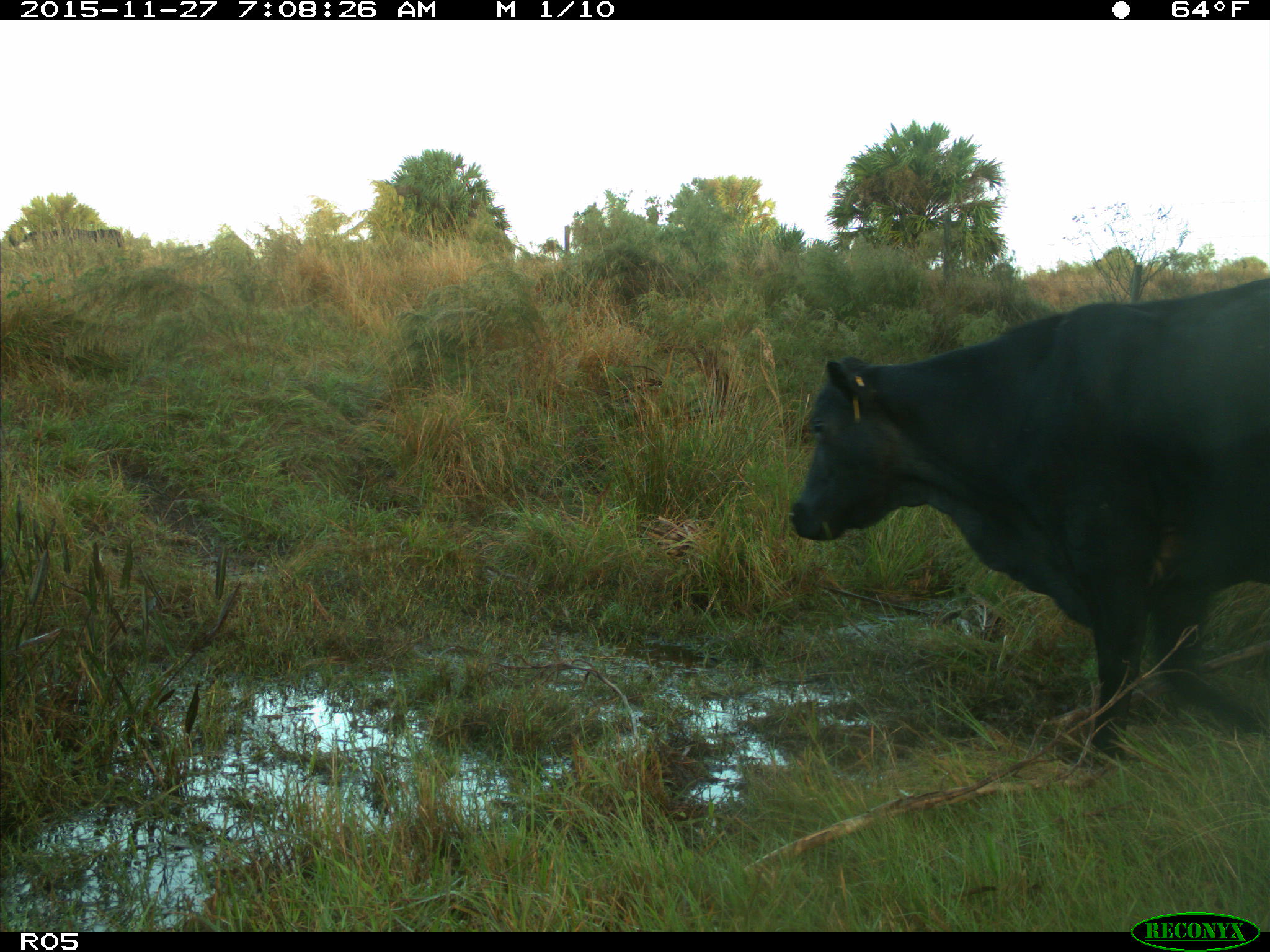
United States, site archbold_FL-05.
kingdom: Animalia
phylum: Chordata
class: Mammalia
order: Artiodactyla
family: Bovidae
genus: Bos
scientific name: Bos taurus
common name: domestic cow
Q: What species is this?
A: Bos taurus (domestic cow).